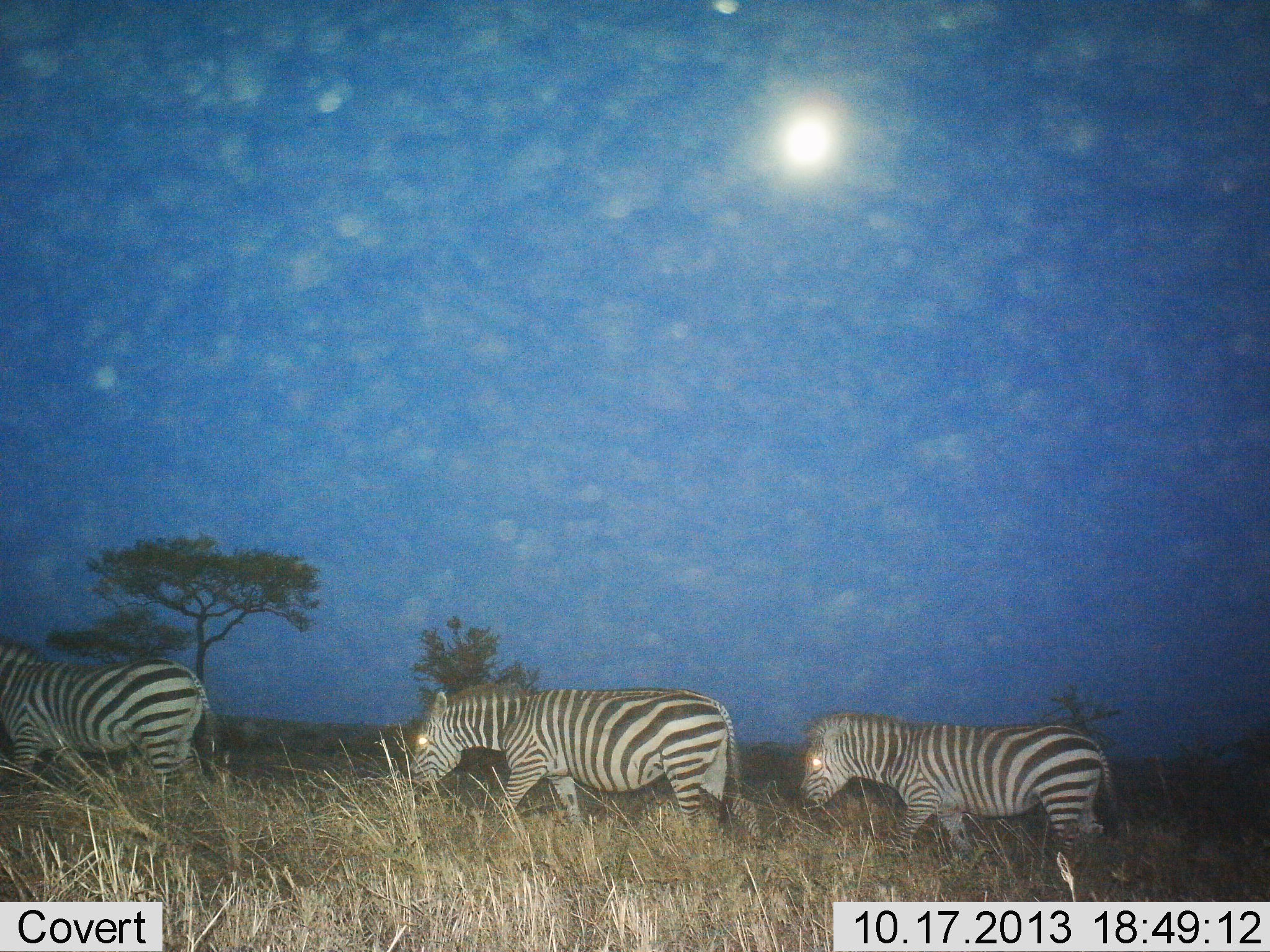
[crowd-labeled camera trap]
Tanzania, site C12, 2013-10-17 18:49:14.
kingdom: Animalia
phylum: Chordata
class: Mammalia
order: Perissodactyla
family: Equidae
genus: Equus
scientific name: Equus quagga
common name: plains zebra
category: zebra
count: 3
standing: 0%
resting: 0%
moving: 100%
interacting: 10%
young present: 10%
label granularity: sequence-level